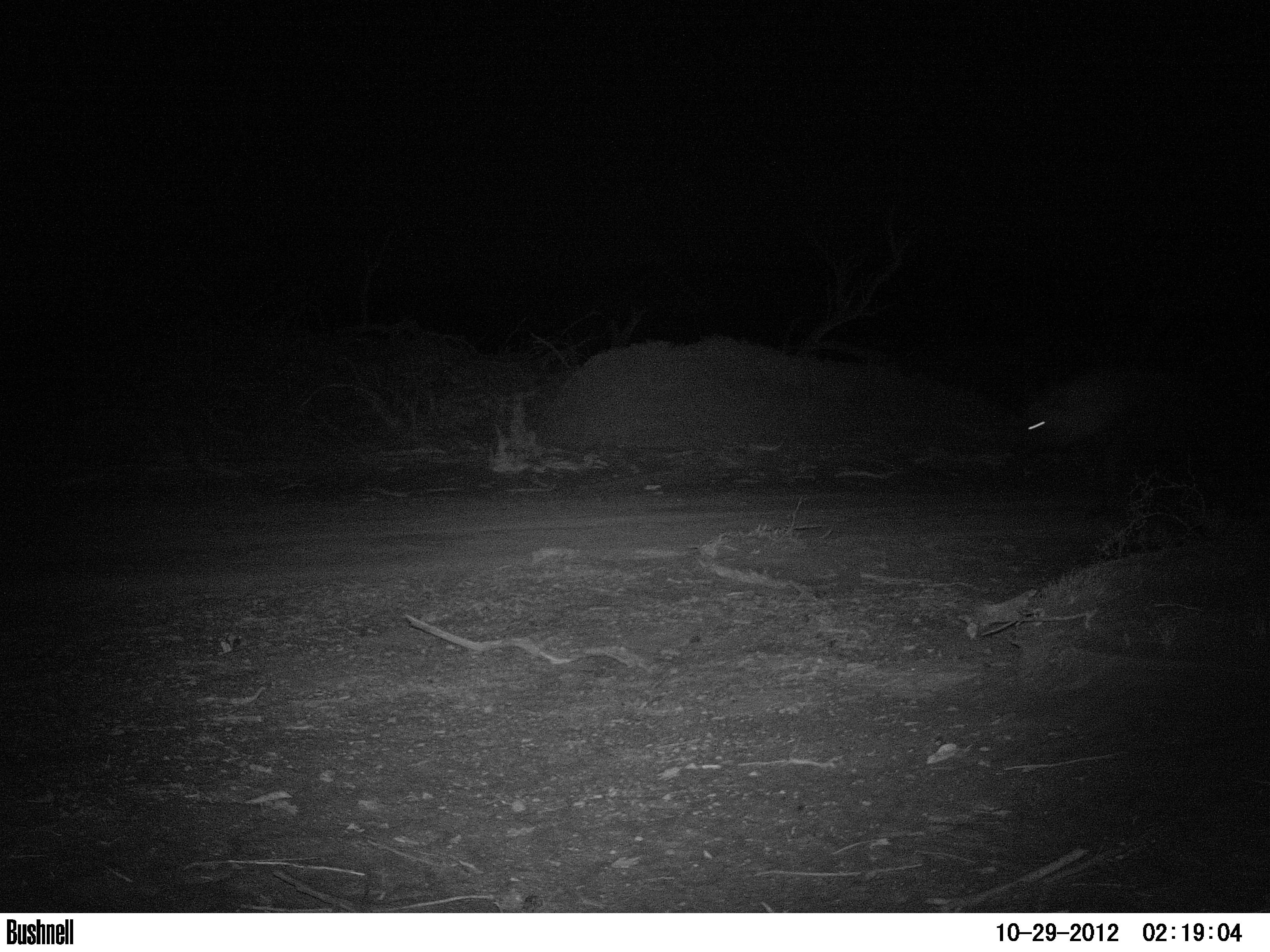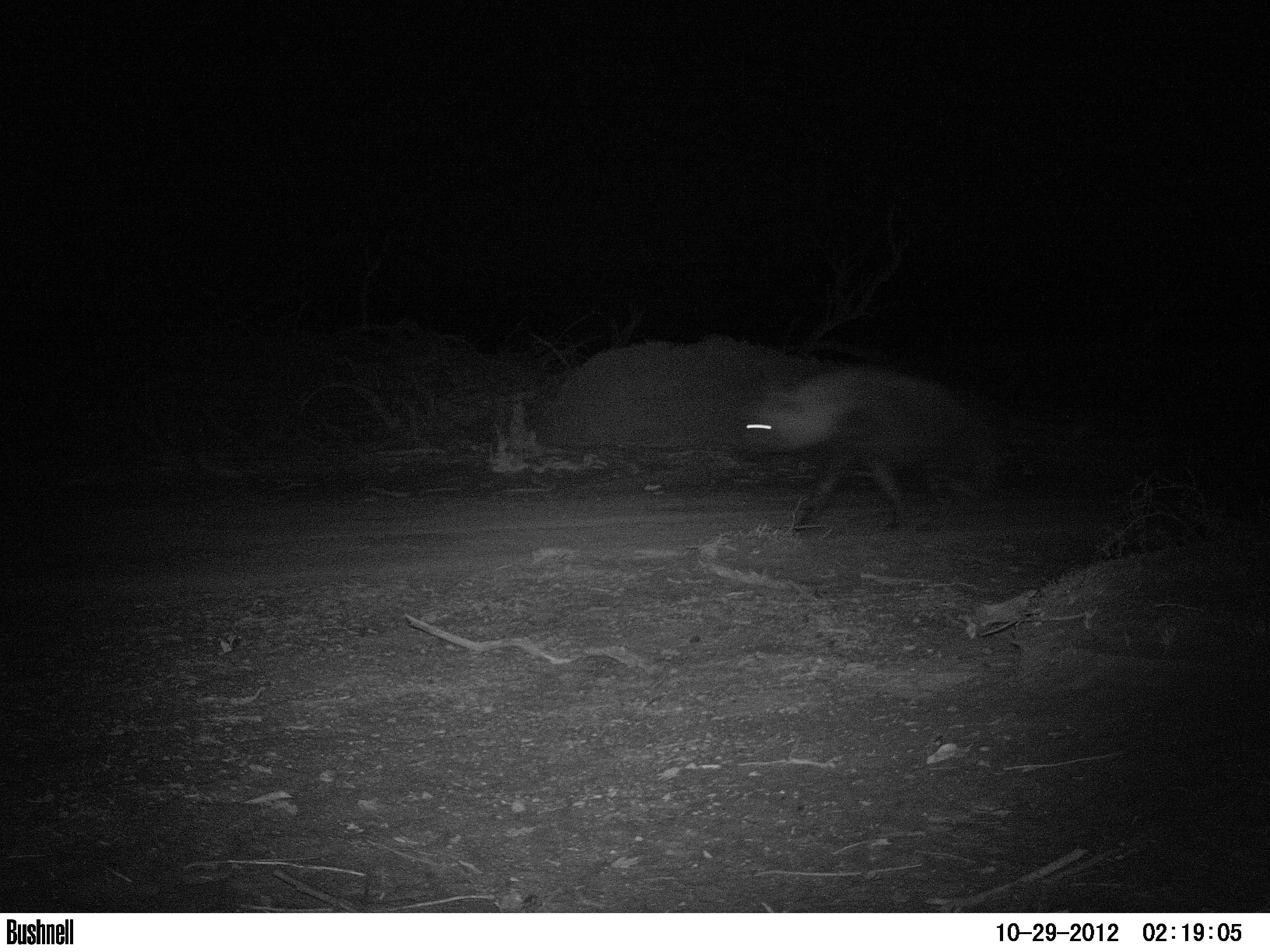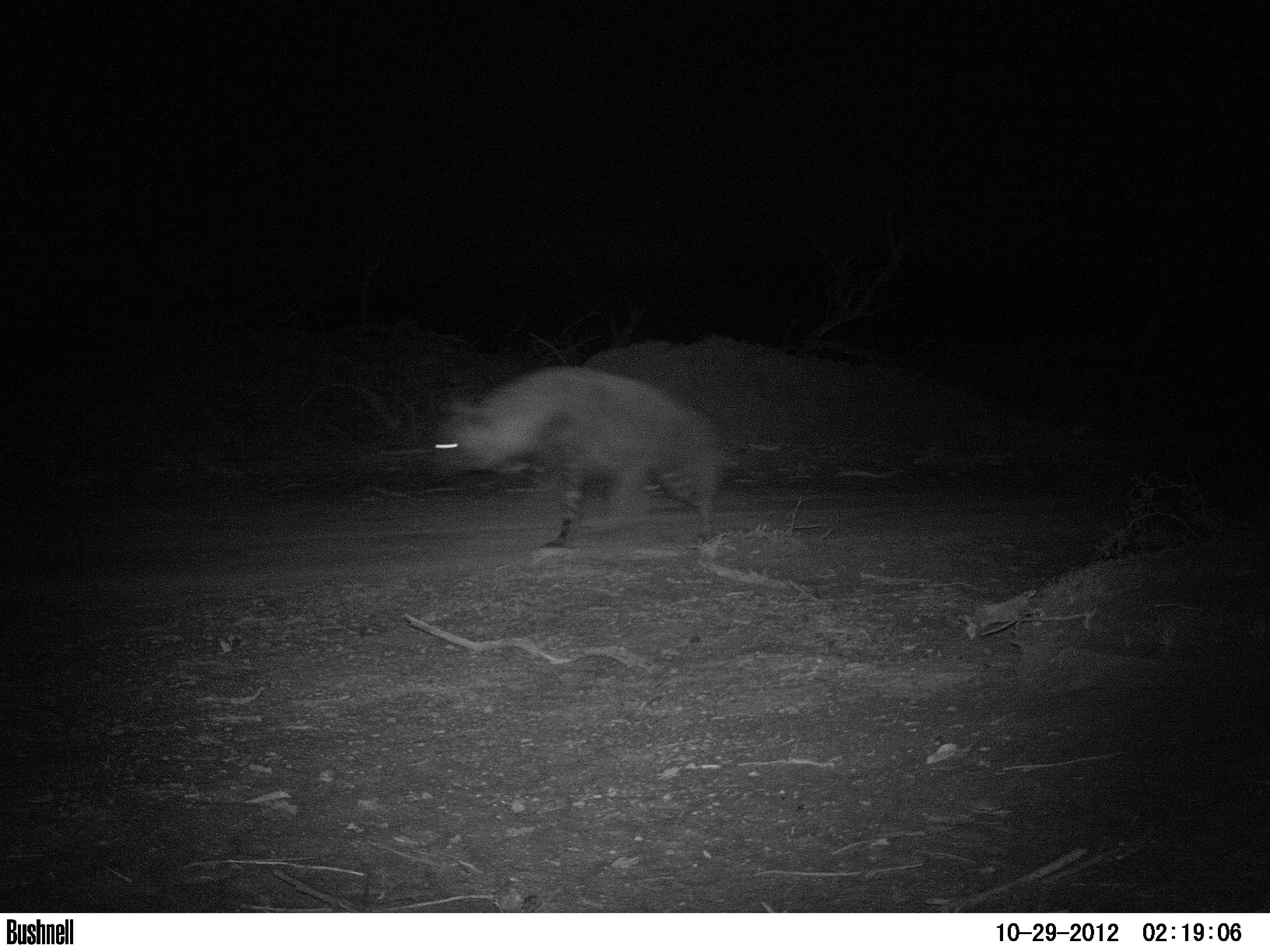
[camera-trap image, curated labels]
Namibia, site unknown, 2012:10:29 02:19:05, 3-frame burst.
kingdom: Animalia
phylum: Chordata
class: Mammalia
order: Carnivora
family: Hyaenidae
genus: Parahyaena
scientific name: Parahyaena brunnea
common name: brown hyena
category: hyaena brunnea